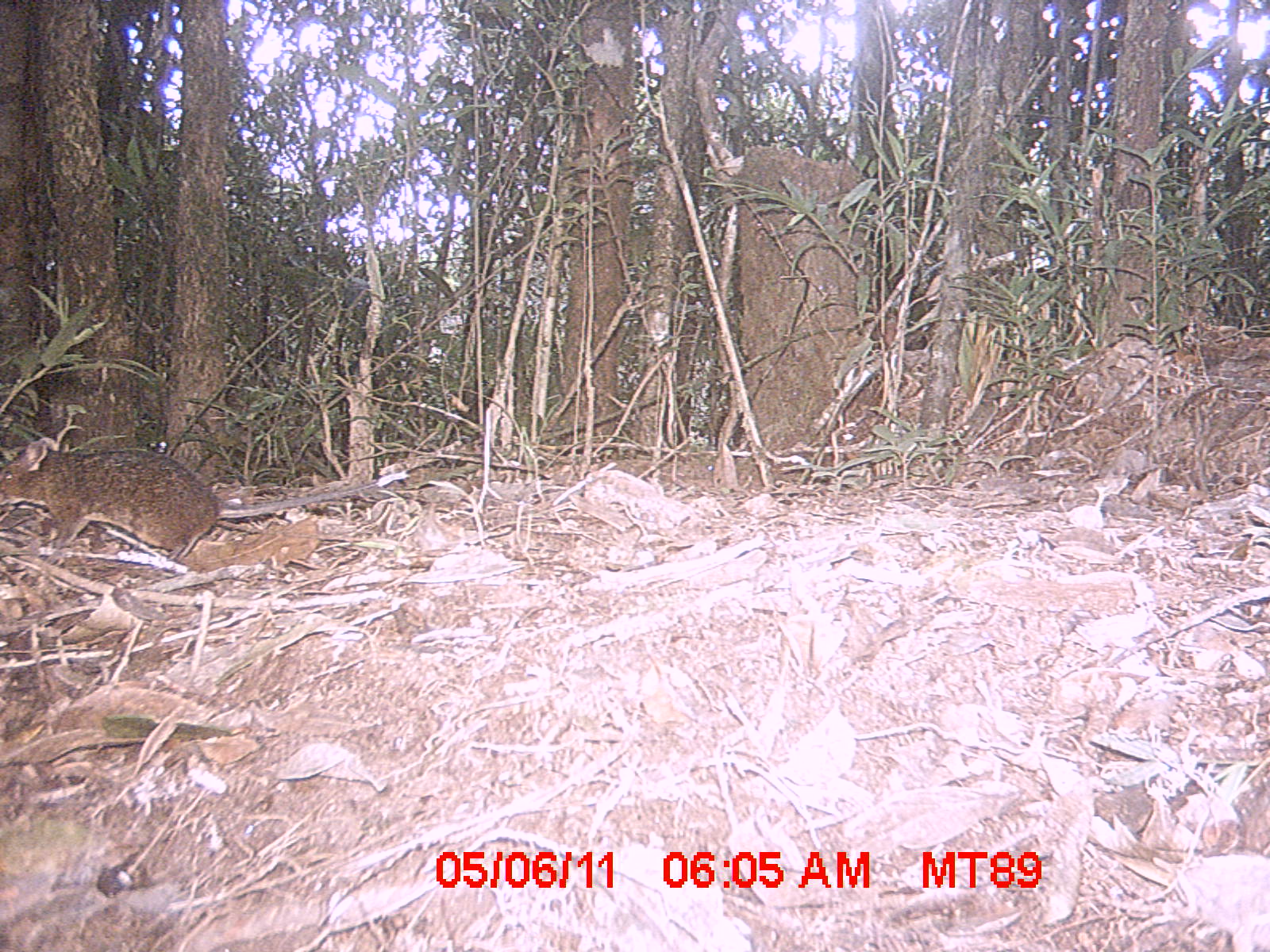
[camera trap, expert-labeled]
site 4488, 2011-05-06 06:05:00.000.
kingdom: Animalia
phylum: Chordata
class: Mammalia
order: Rodentia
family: Nesomyidae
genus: Nesomys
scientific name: Nesomys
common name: nesomys rodents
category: nesomys sp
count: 1